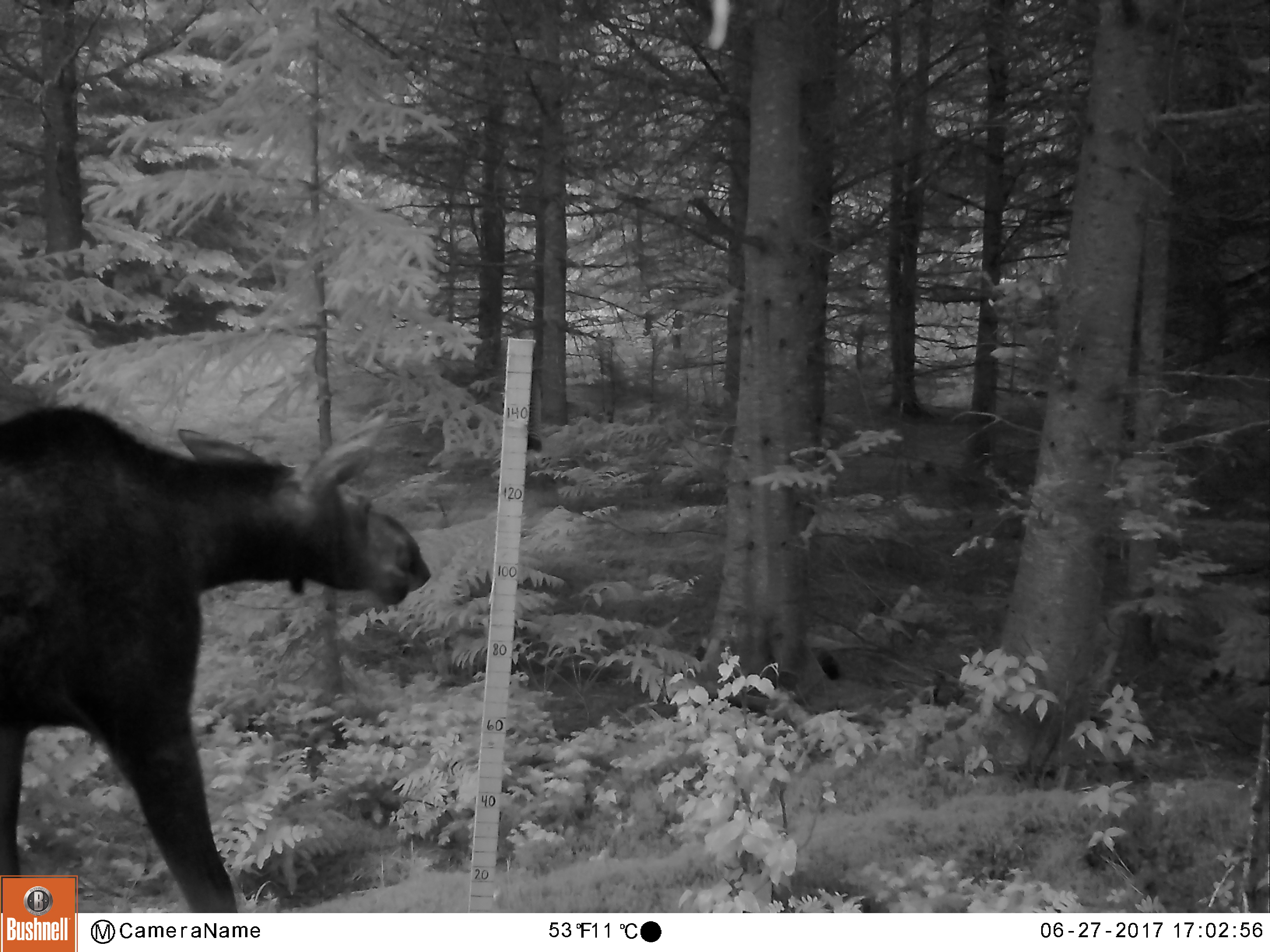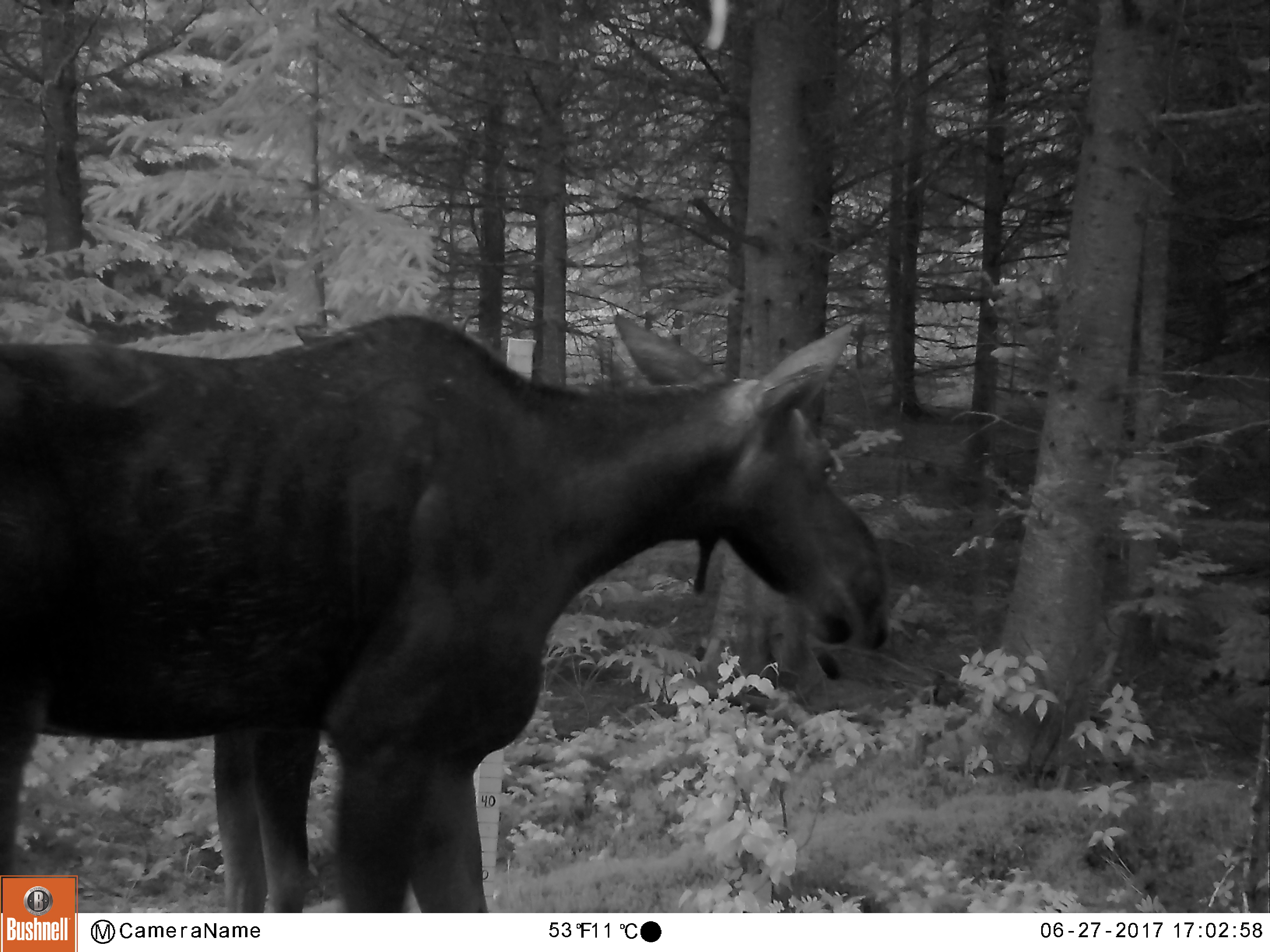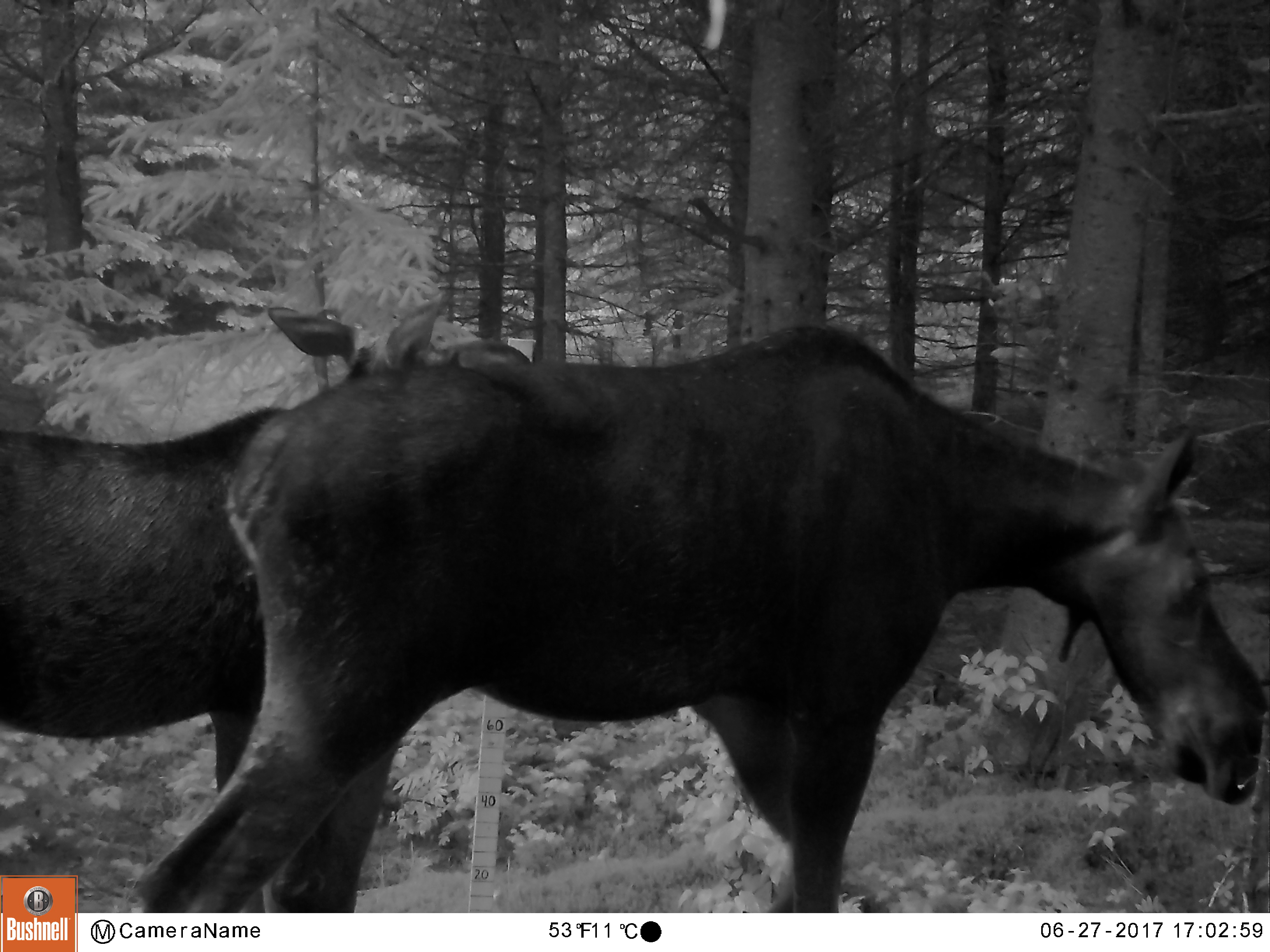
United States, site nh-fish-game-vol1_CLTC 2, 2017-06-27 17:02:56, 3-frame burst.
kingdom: Animalia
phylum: Chordata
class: Mammalia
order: Artiodactyla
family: Cervidae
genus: Alces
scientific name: Alces alces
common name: moose